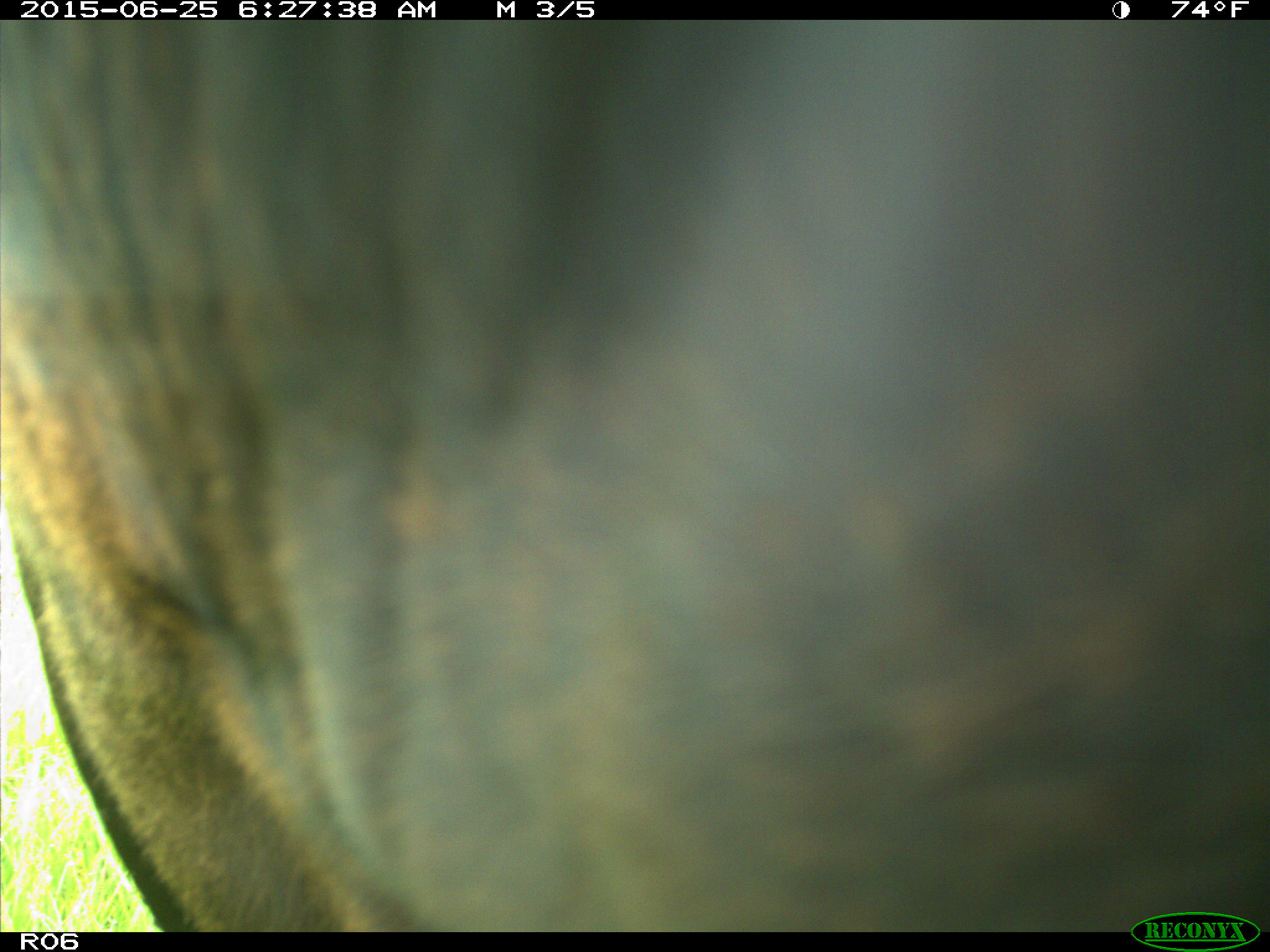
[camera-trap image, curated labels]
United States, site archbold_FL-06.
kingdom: Animalia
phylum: Chordata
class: Mammalia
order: Artiodactyla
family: Bovidae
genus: Bos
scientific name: Bos taurus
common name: domestic cow